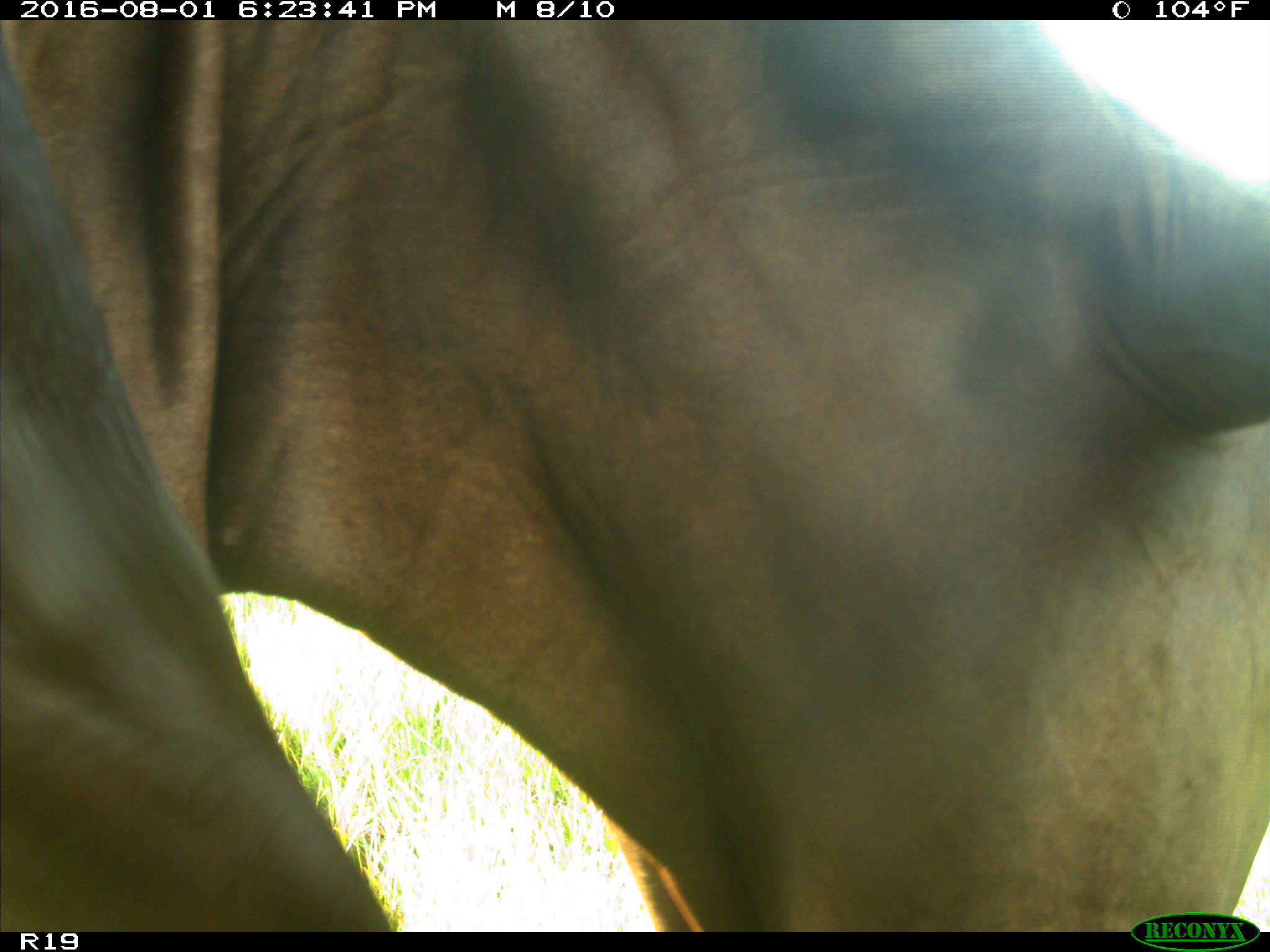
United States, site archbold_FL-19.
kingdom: Animalia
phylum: Chordata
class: Mammalia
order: Artiodactyla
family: Bovidae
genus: Bos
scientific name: Bos taurus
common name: domestic cow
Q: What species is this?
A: Bos taurus (domestic cow).